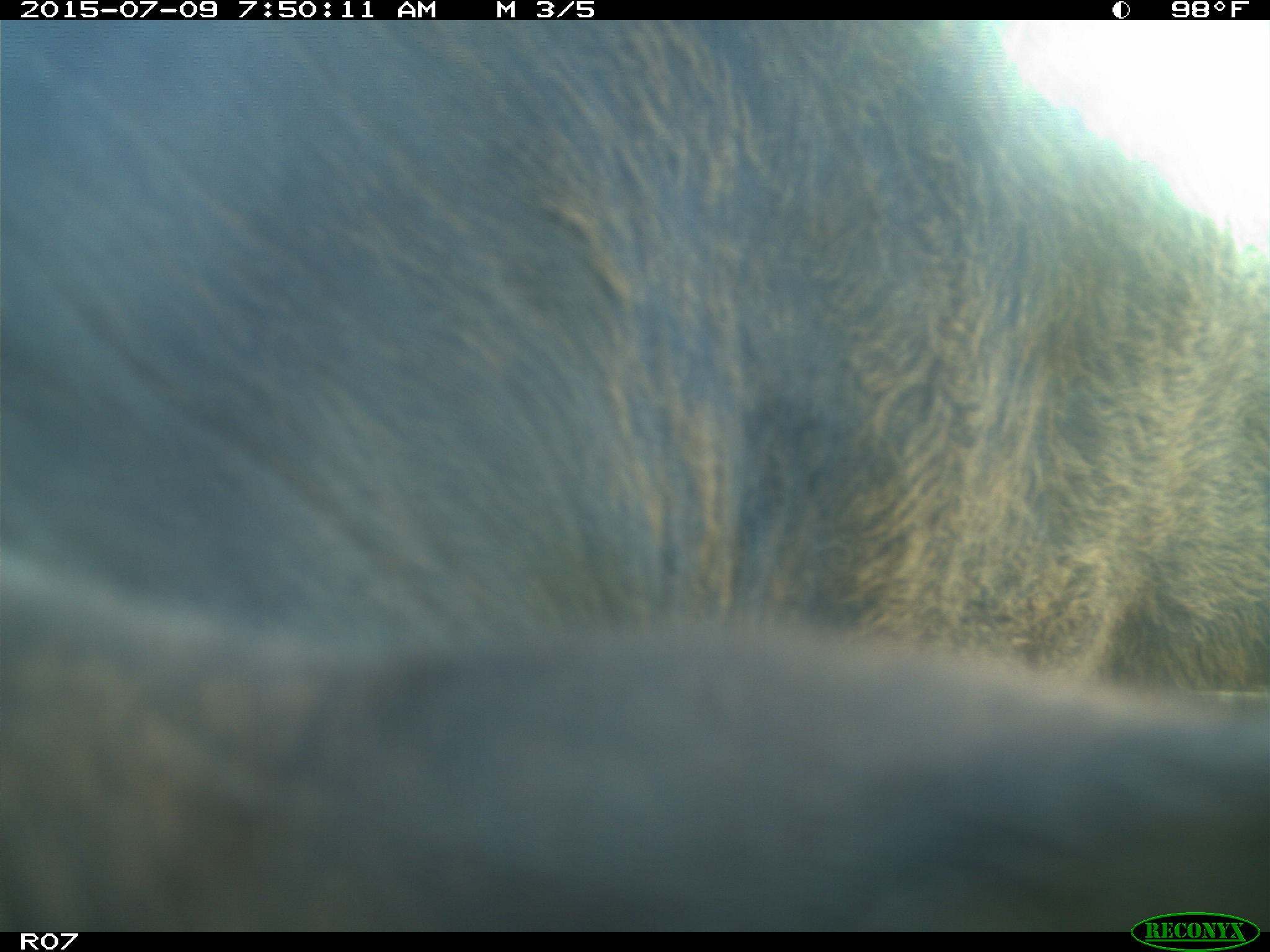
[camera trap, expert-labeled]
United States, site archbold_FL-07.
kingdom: Animalia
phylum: Chordata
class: Mammalia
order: Artiodactyla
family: Bovidae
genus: Bos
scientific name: Bos taurus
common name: domestic cow